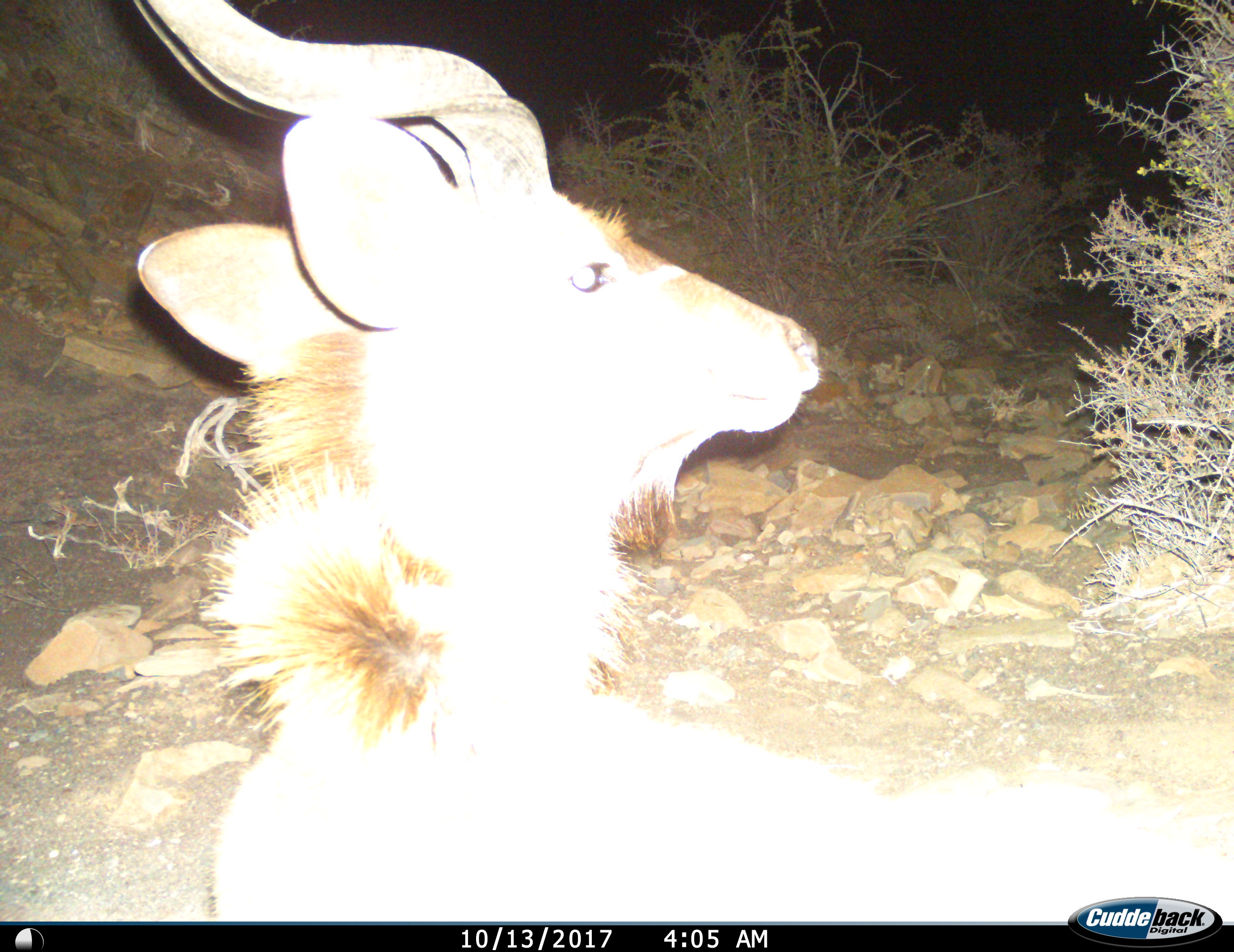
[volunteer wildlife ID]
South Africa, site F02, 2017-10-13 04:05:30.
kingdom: Animalia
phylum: Chordata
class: Mammalia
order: Artiodactyla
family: Bovidae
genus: Tragelaphus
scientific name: Tragelaphus strepsiceros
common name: greater kudu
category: kudu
Kudu (greater kudu) (Tragelaphus strepsiceros), count 1. Behavior (volunteer vote fractions): standing 78%, resting 22%, moving 11%, interacting 0%. Young present (vote fraction): 0%. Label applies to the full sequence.